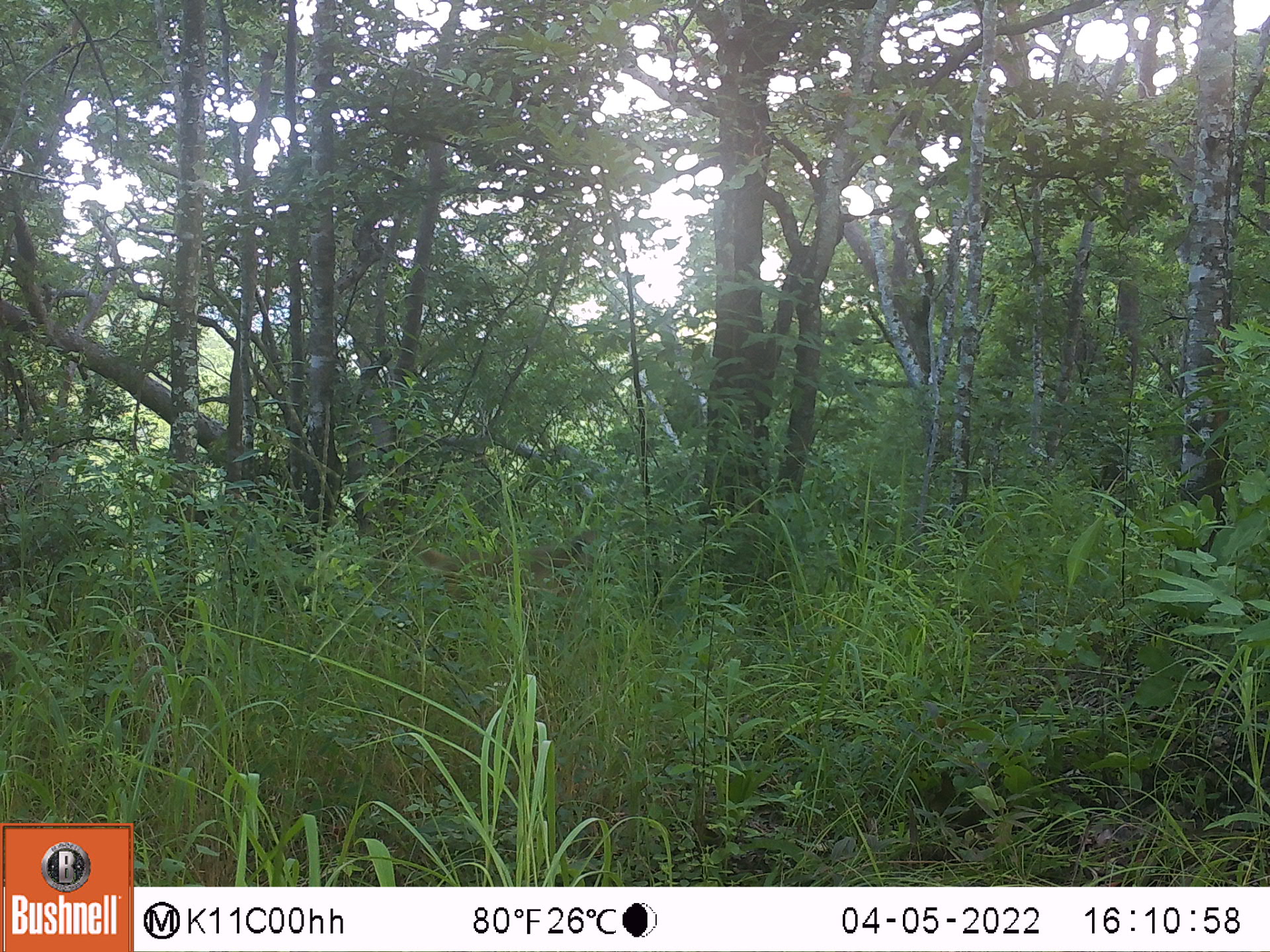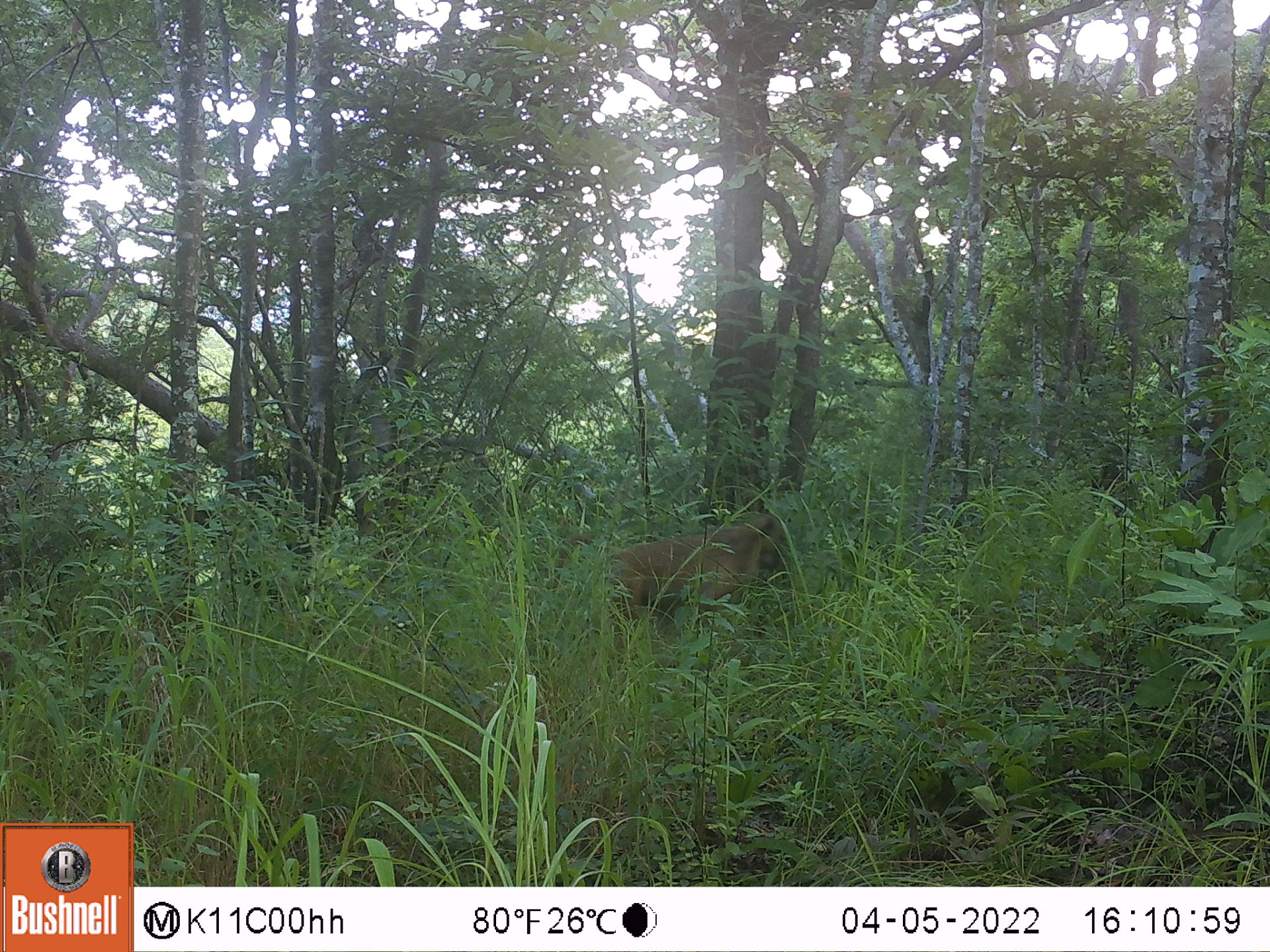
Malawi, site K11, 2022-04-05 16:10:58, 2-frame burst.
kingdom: Animalia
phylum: Chordata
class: Mammalia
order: Primates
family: Cercopithecidae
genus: Papio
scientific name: Papio cynocephalus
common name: yellow baboon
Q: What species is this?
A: Yellow baboon (Papio cynocephalus).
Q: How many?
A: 1.